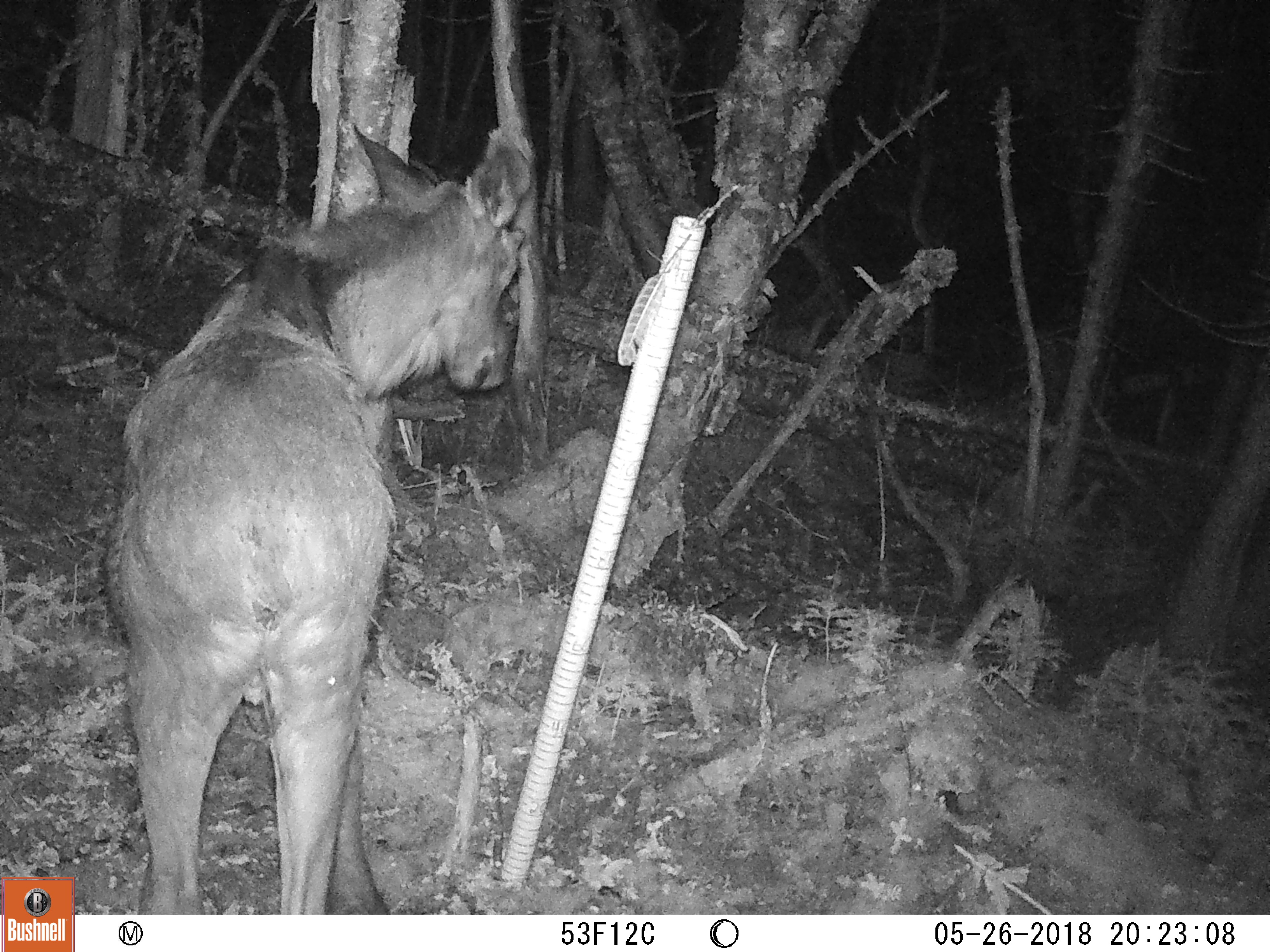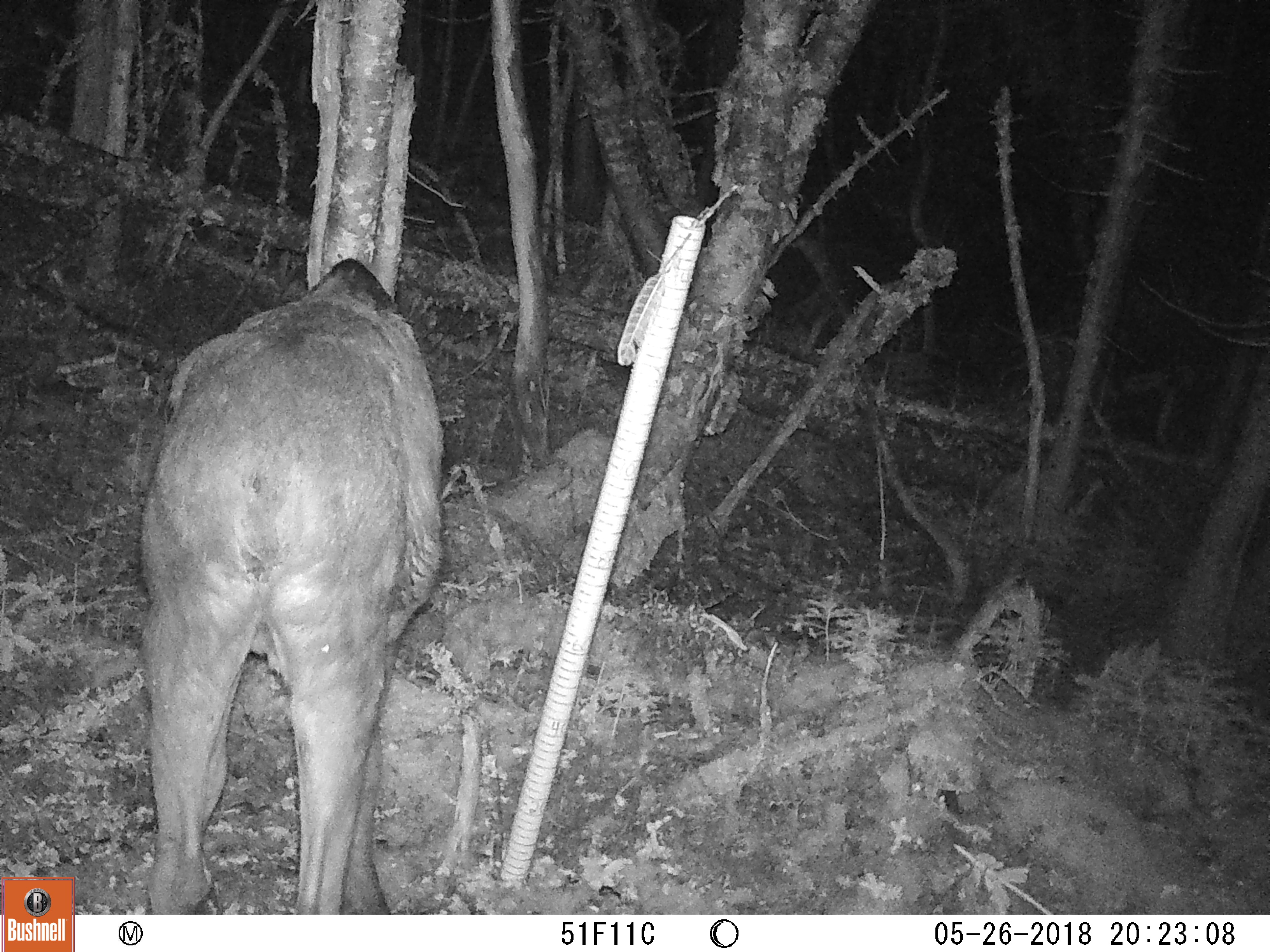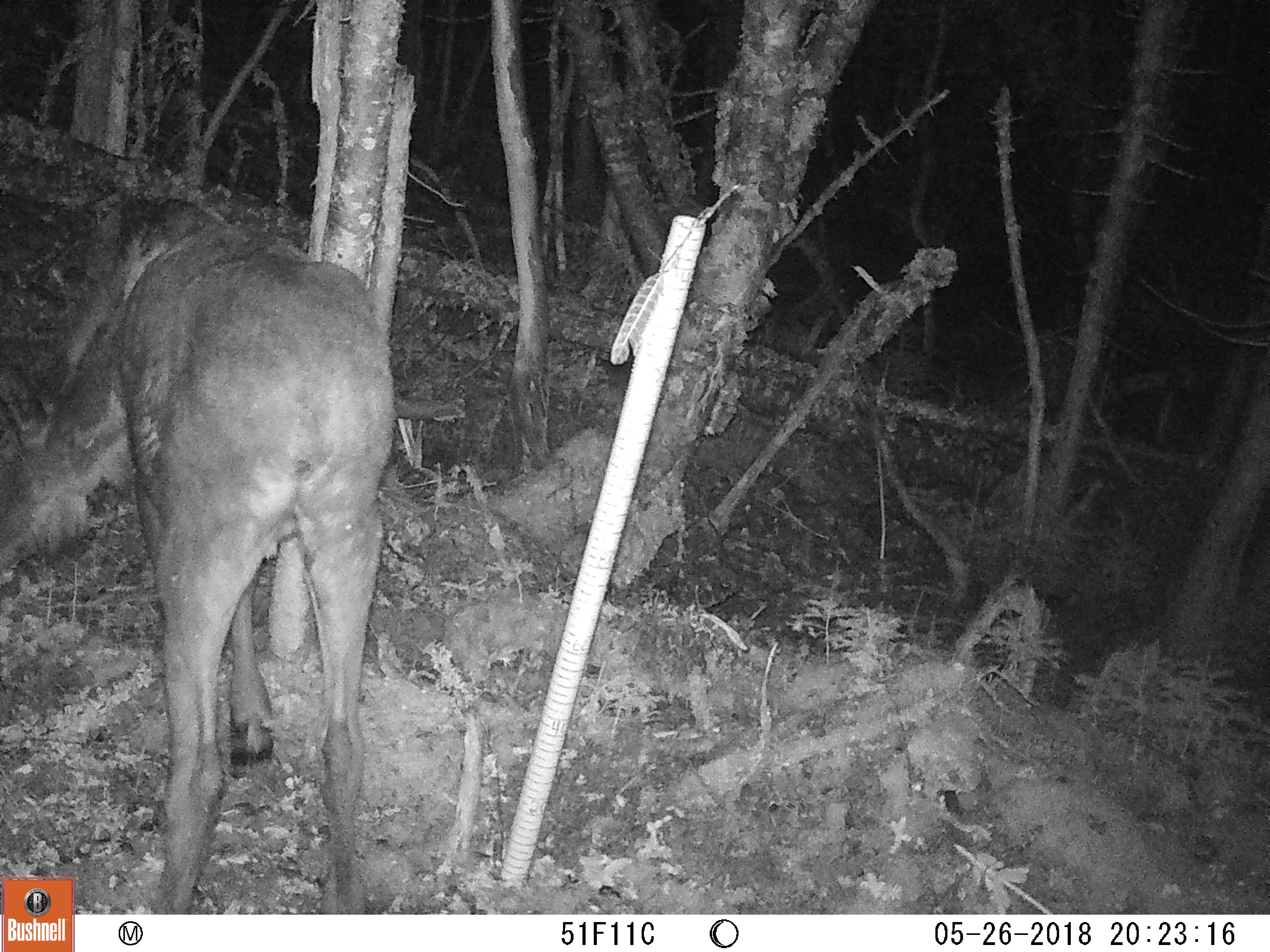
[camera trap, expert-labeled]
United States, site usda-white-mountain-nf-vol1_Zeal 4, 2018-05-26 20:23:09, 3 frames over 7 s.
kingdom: Animalia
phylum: Chordata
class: Mammalia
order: Artiodactyla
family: Cervidae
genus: Alces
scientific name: Alces alces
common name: moose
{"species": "moose (Alces alces)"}